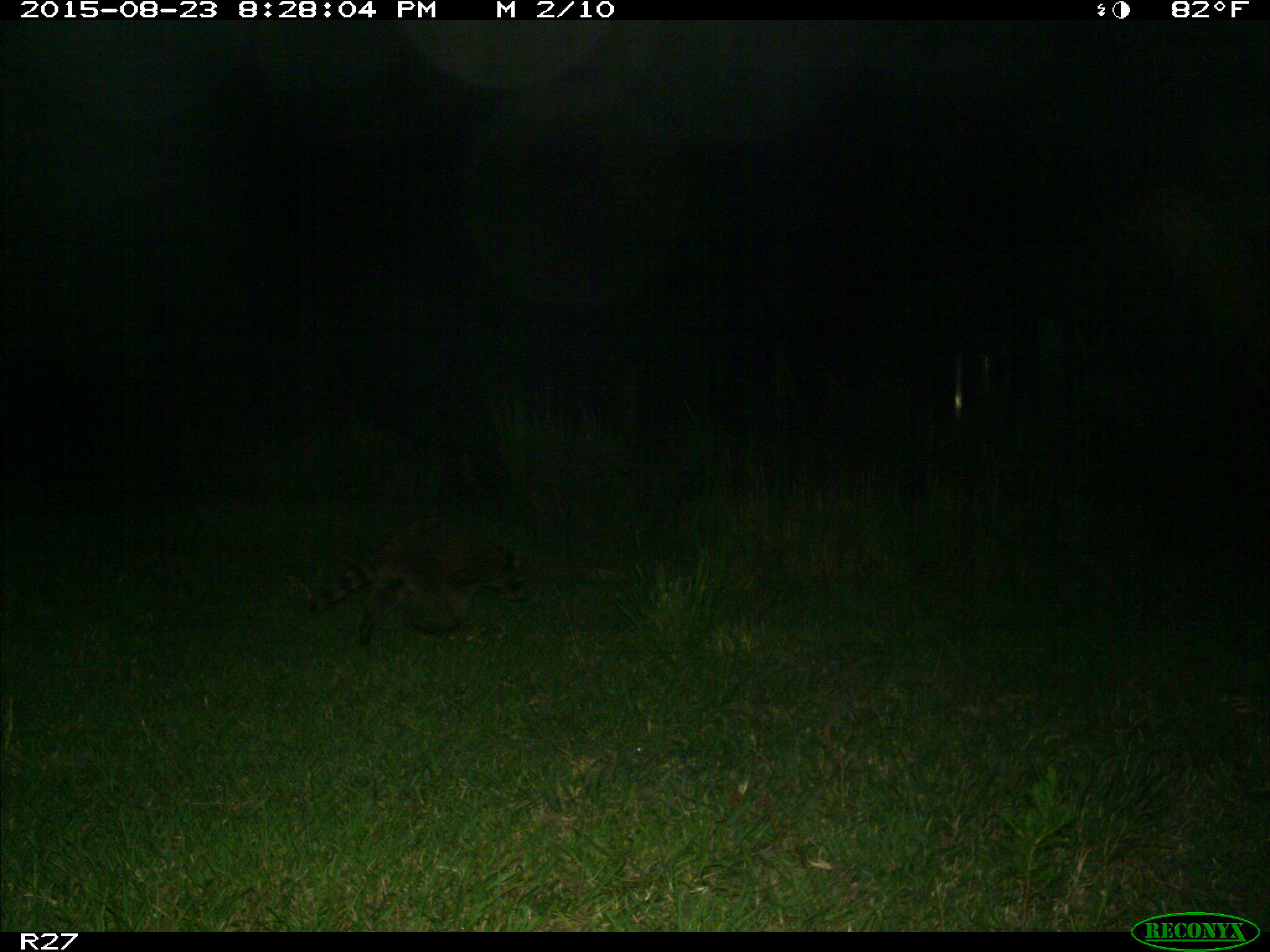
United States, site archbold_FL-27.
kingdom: Animalia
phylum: Chordata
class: Mammalia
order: Carnivora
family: Procyonidae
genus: Procyon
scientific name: Procyon lotor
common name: common raccoon